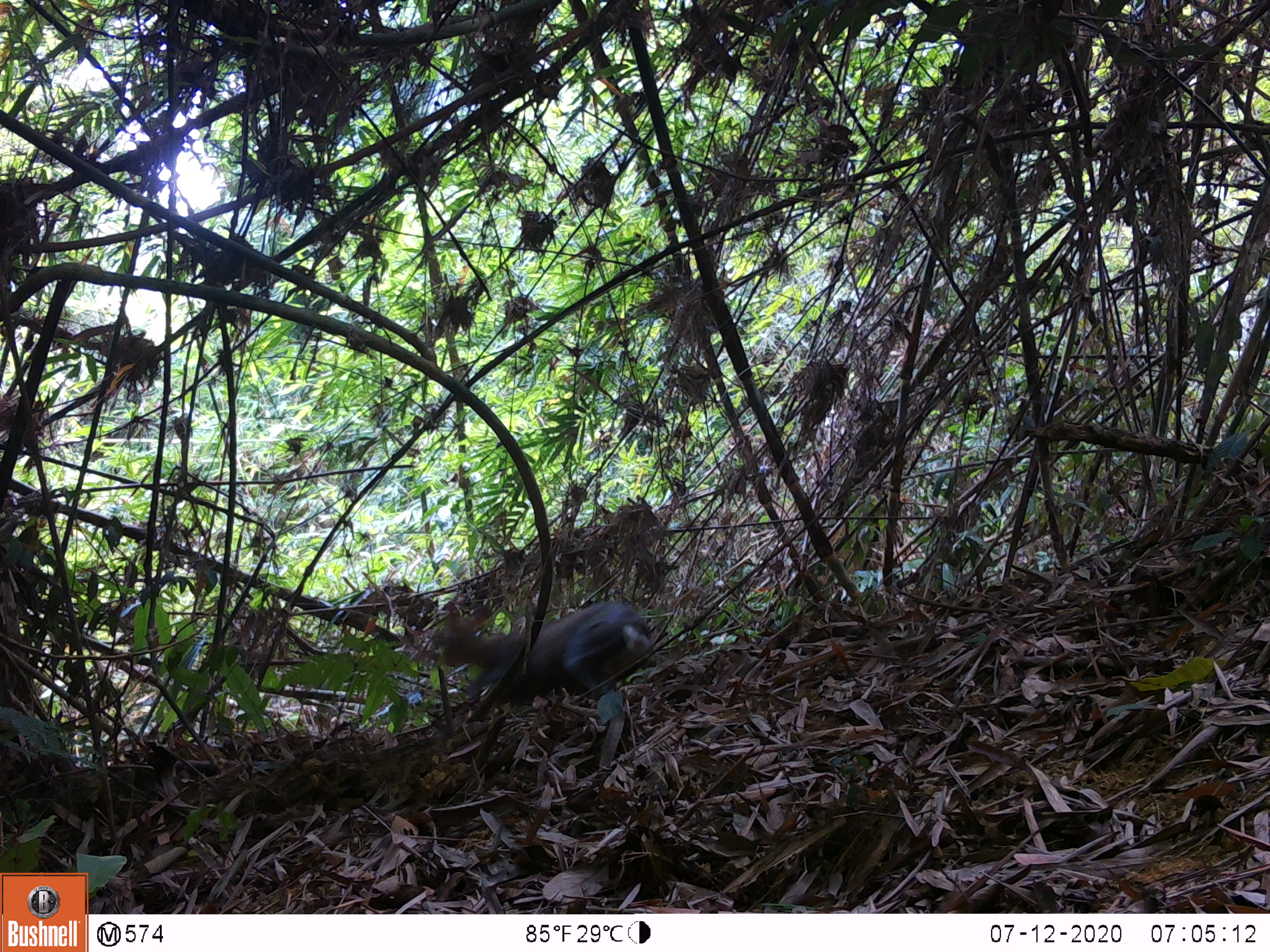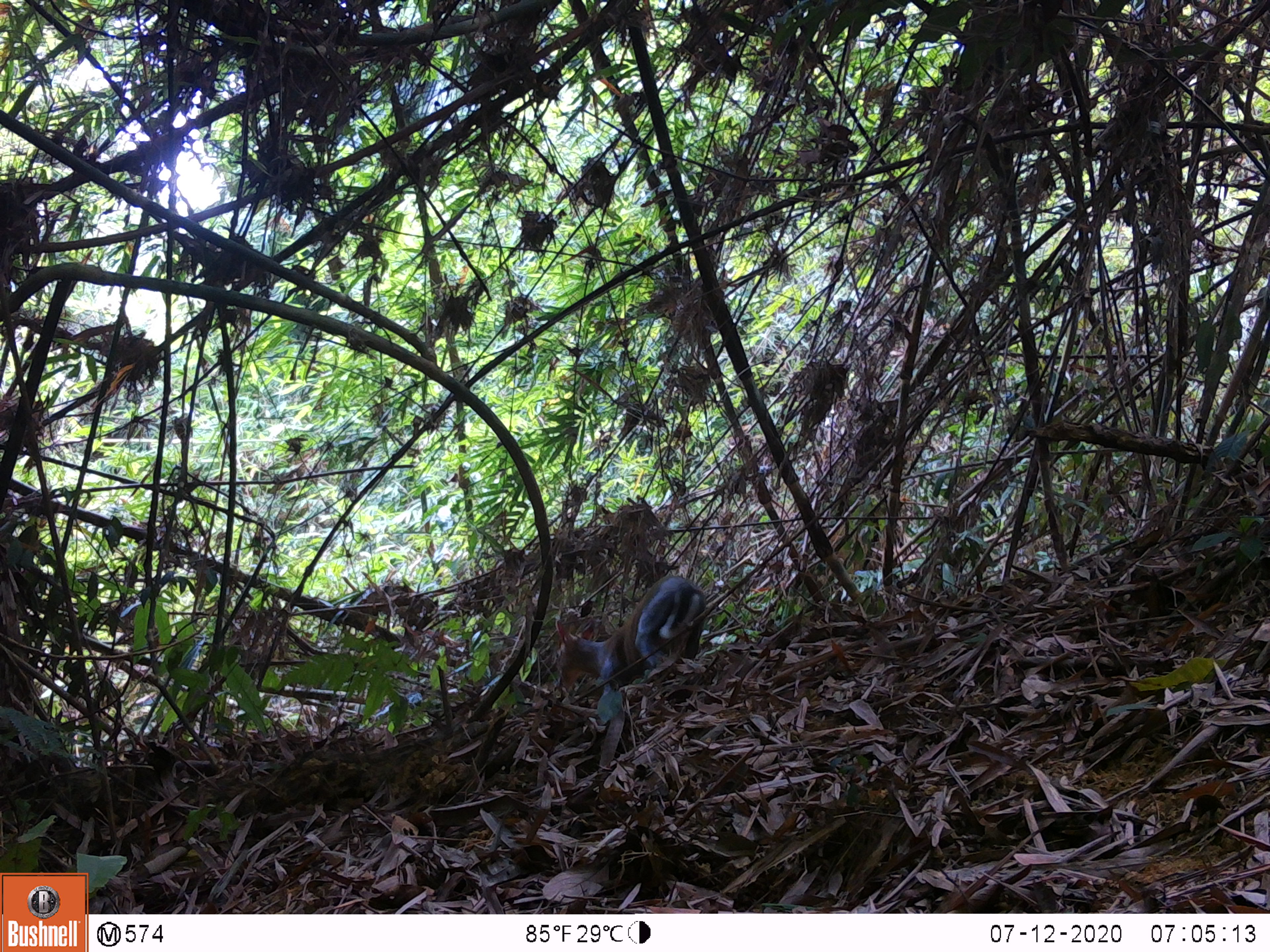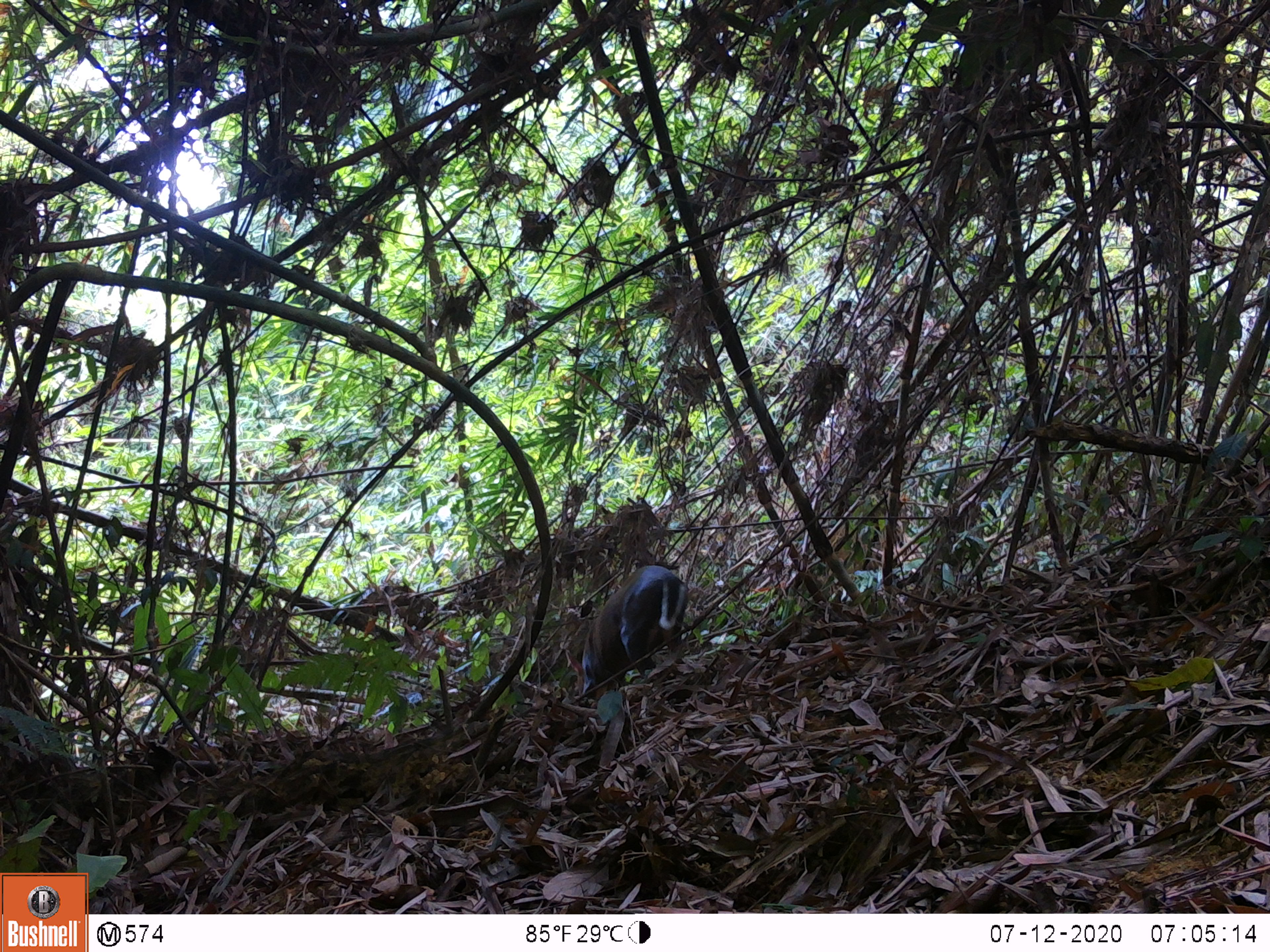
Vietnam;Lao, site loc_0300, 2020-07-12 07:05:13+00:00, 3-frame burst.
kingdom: Animalia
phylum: Chordata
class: Mammalia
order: Artiodactyla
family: Cervidae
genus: Muntiacus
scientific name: Muntiacus rooseveltorum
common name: roosevelt's muntjac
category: roosevelts muntjac group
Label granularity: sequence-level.